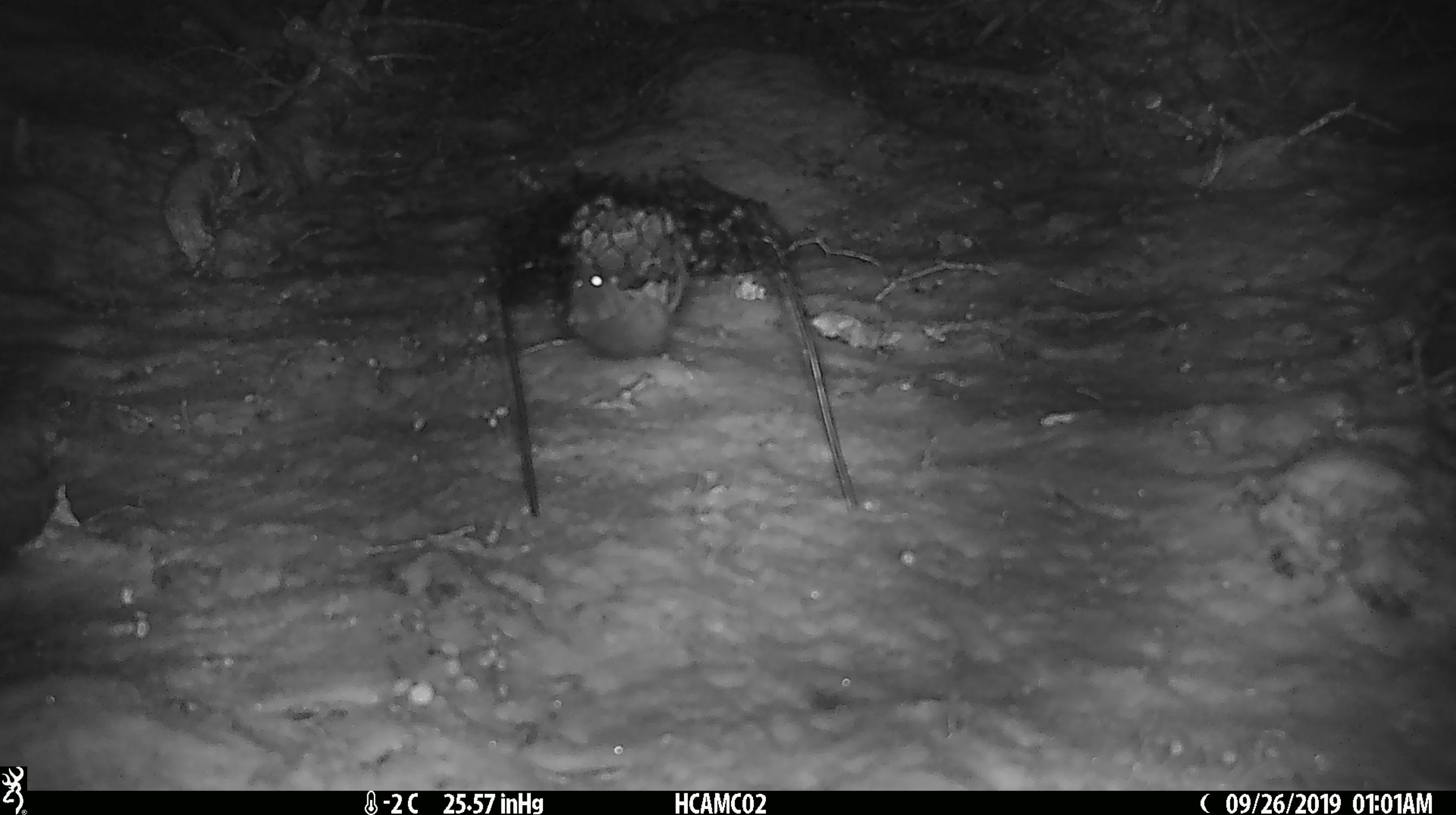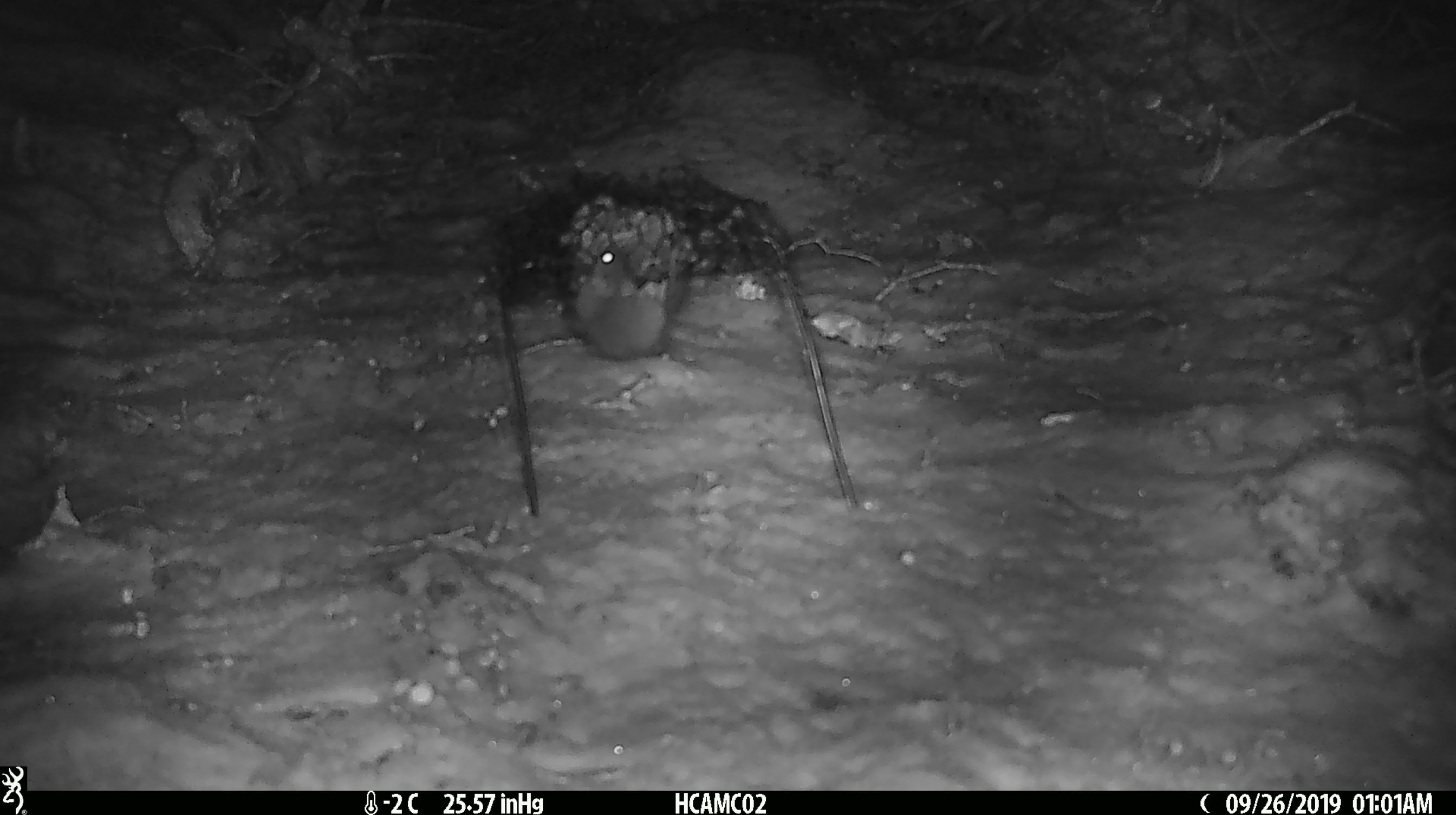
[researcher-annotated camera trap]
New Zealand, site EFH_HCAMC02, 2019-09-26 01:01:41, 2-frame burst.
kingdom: Animalia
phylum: Chordata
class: Mammalia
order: Rodentia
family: Muridae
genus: Mus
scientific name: Mus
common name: mouse